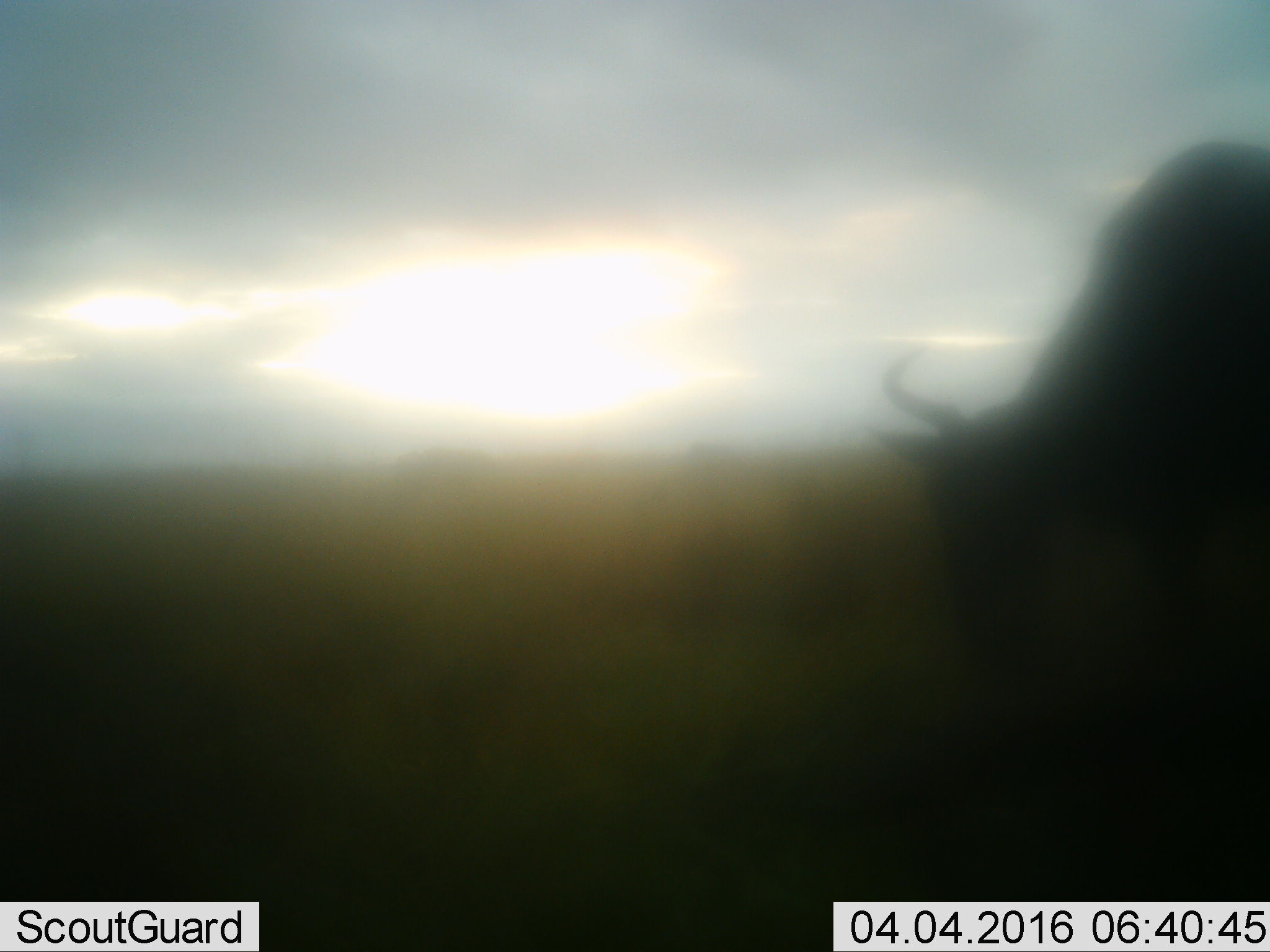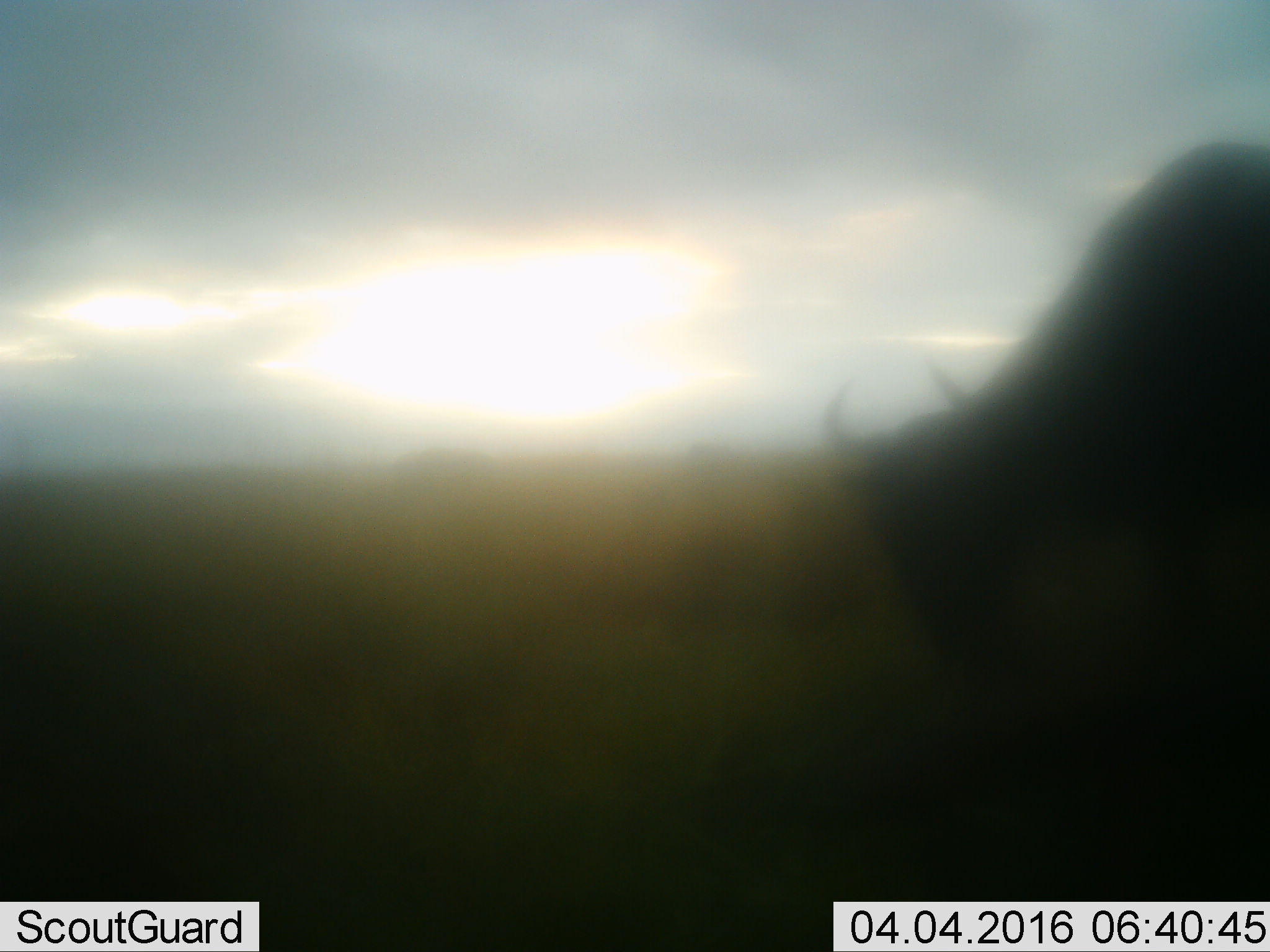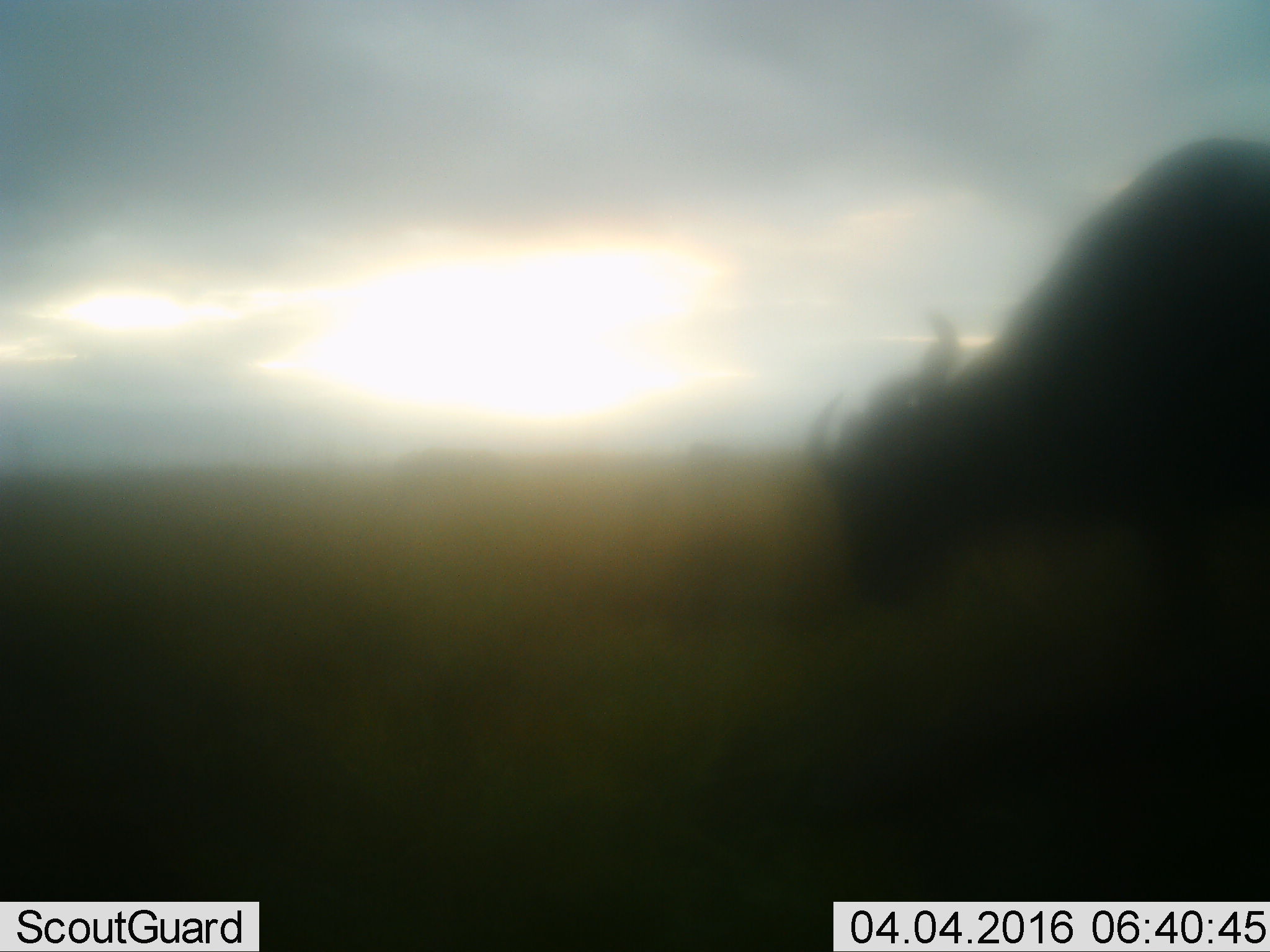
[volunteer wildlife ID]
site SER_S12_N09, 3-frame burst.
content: unidentified animal